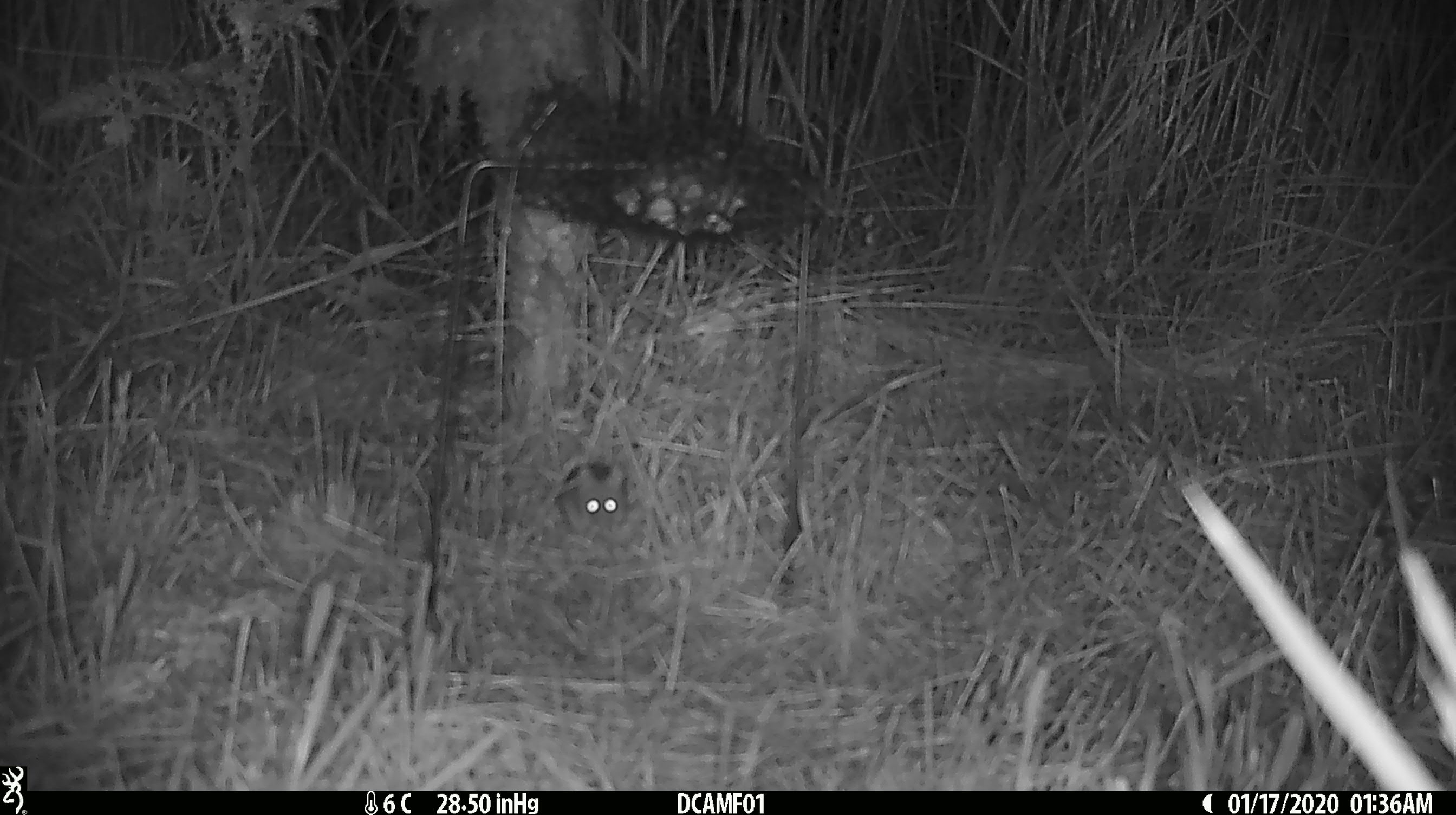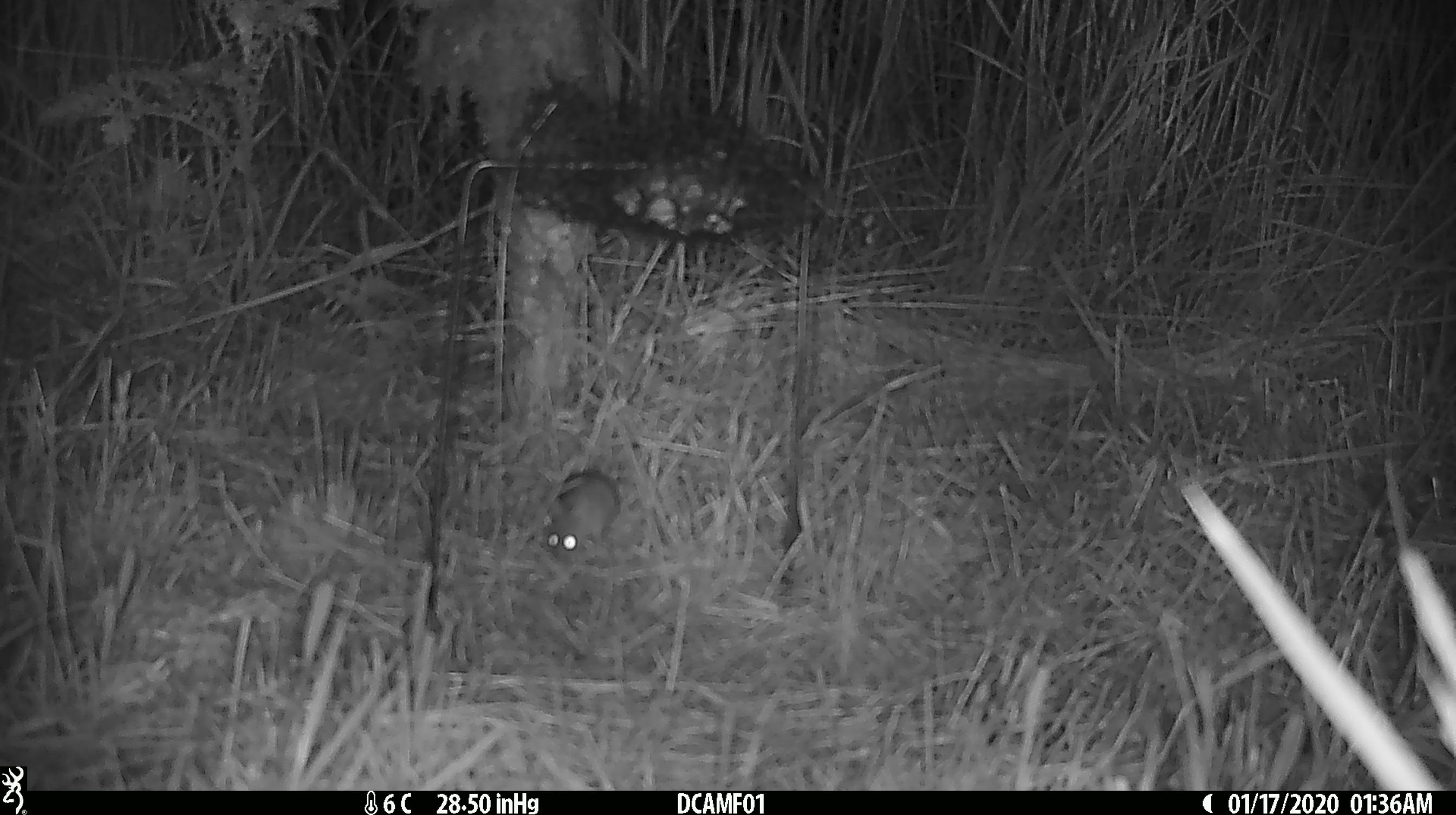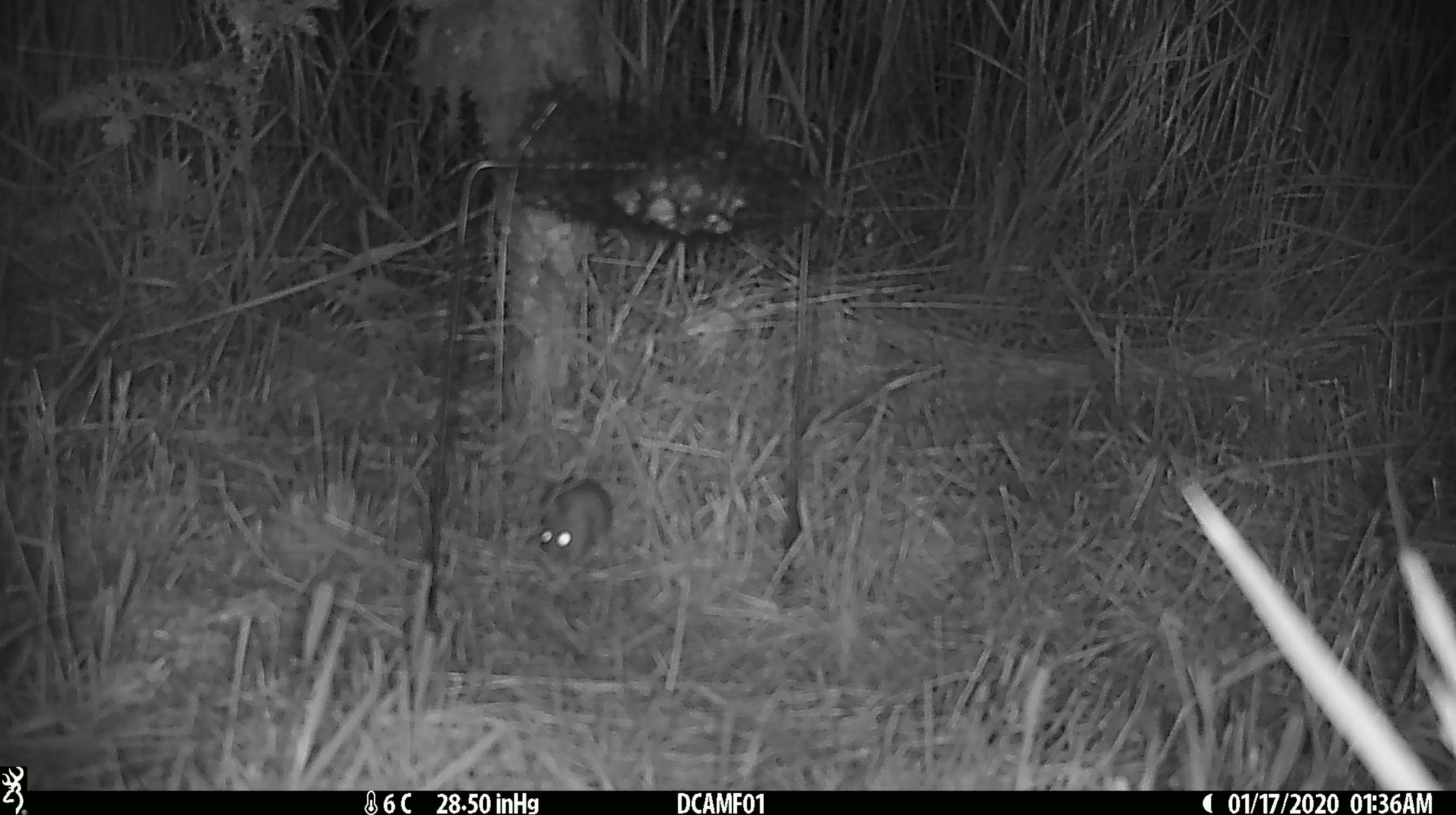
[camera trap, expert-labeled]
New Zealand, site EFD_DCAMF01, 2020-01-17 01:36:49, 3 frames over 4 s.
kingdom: Animalia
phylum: Chordata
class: Mammalia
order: Rodentia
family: Muridae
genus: Mus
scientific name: Mus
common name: mouse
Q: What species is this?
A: Mouse (Mus).